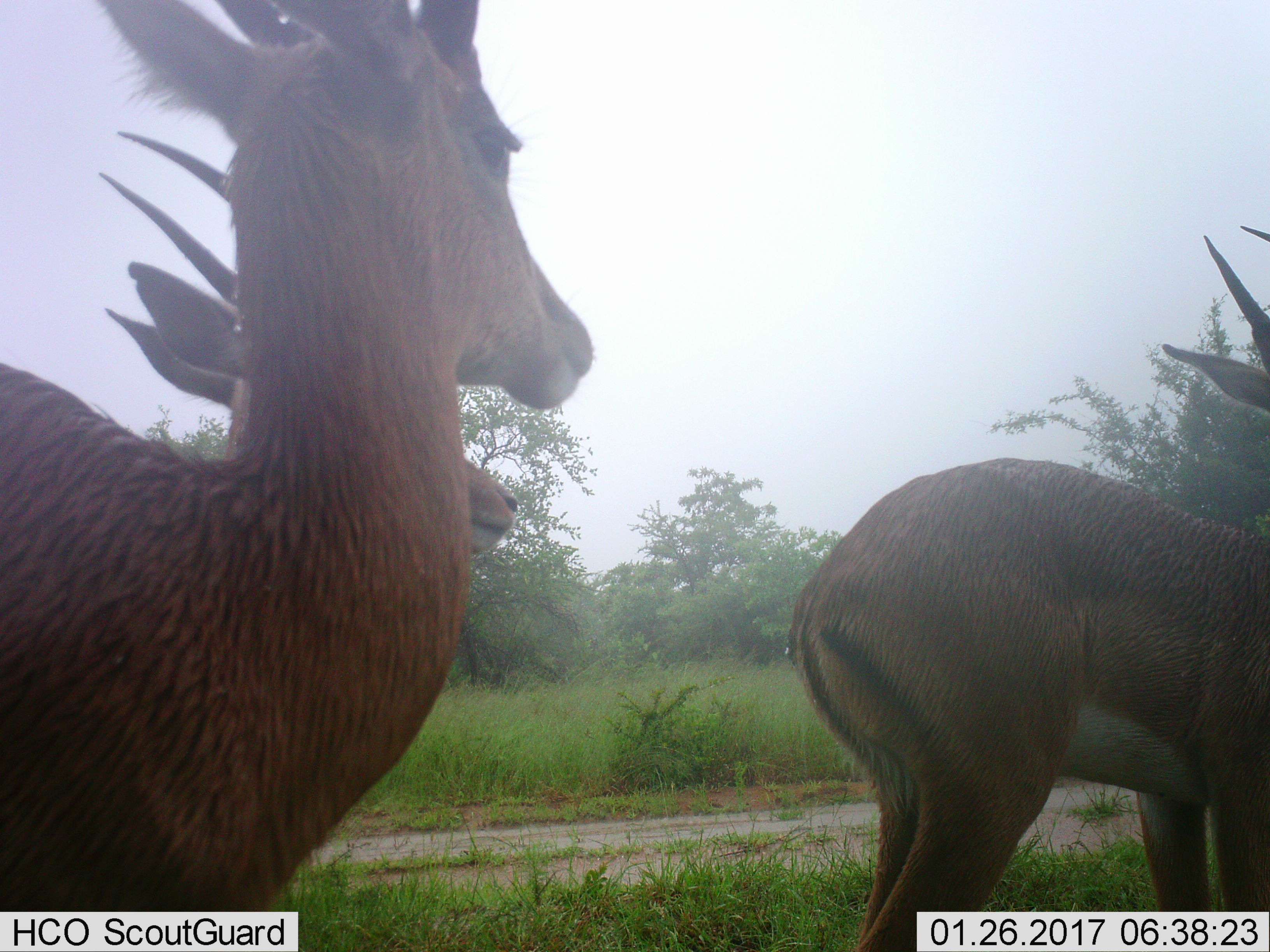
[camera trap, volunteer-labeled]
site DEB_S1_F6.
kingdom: Animalia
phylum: Chordata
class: Mammalia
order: Artiodactyla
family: Bovidae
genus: Aepyceros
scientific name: Aepyceros melampus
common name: impala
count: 3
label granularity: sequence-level